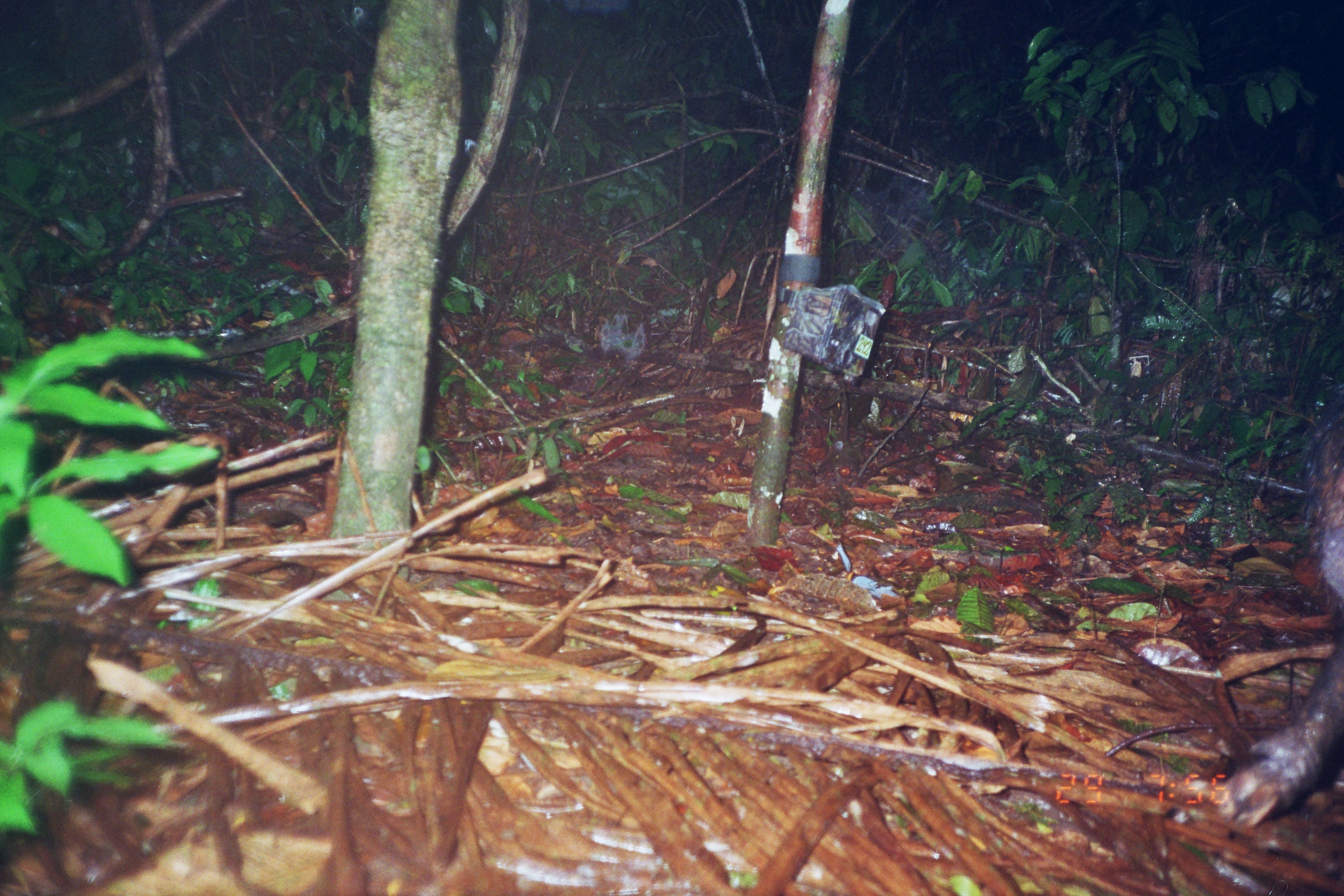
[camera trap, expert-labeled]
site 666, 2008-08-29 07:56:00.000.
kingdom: Animalia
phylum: Chordata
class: Mammalia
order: Artiodactyla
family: Tayassuidae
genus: Tayassu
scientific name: Tayassu pecari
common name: white-lipped peccary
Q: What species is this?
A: Tayassu pecari (white-lipped peccary).